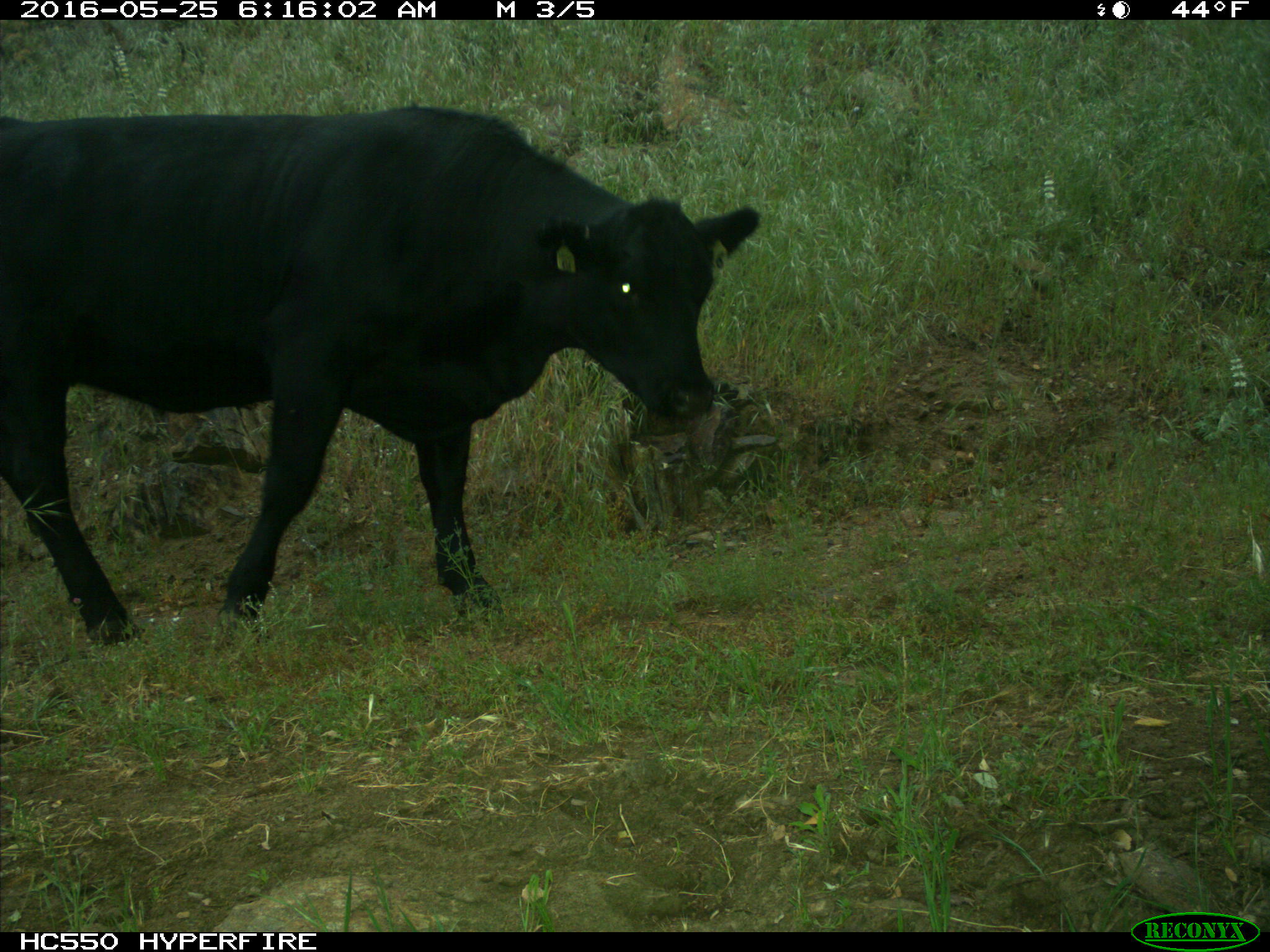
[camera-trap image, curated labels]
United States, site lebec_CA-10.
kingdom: Animalia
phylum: Chordata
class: Mammalia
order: Artiodactyla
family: Bovidae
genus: Bos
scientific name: Bos taurus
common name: domestic cow